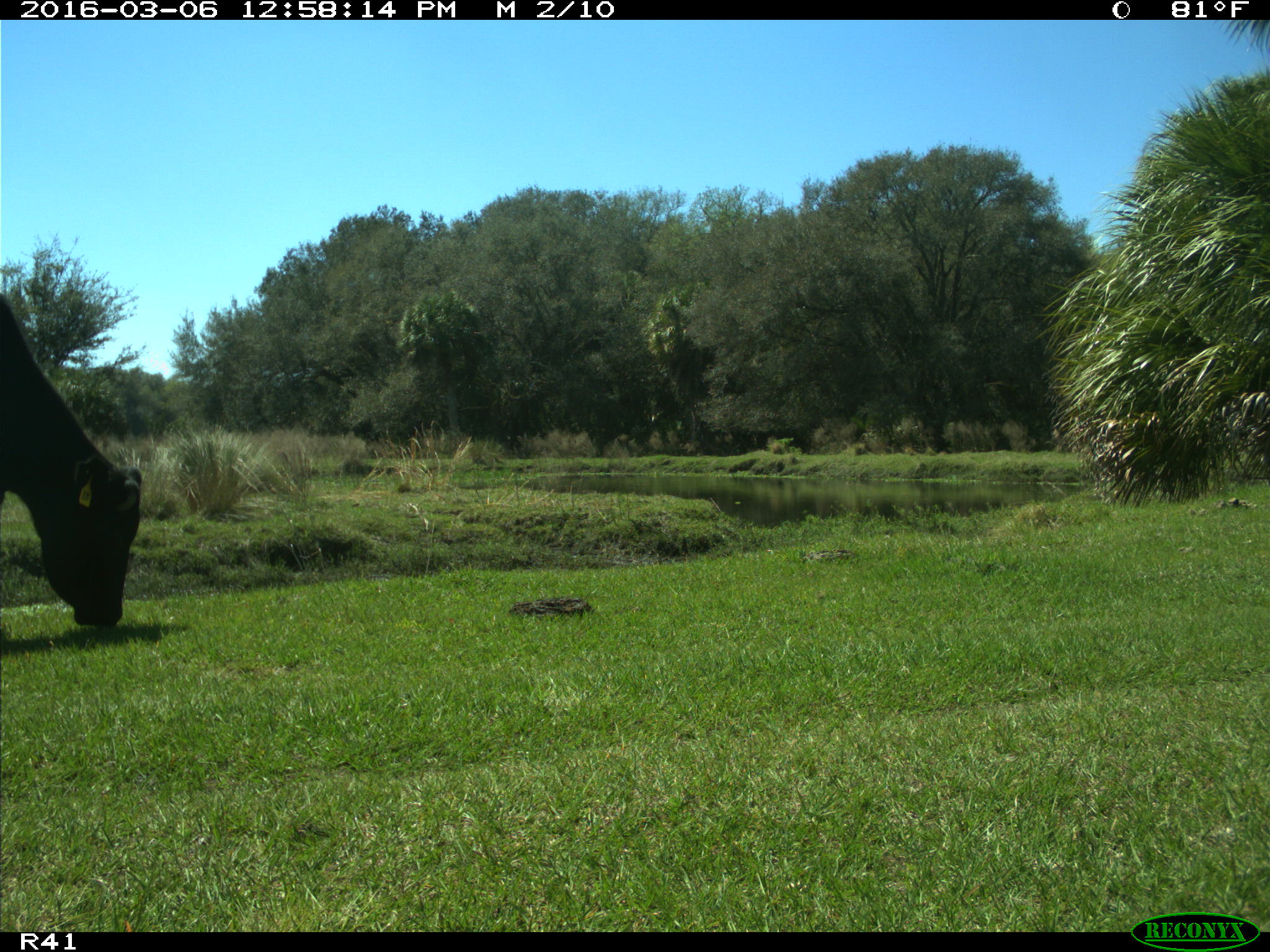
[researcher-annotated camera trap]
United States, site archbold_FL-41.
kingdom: Animalia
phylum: Chordata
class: Mammalia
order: Artiodactyla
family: Bovidae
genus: Bos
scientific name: Bos taurus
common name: domestic cow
Bos taurus (domestic cow).